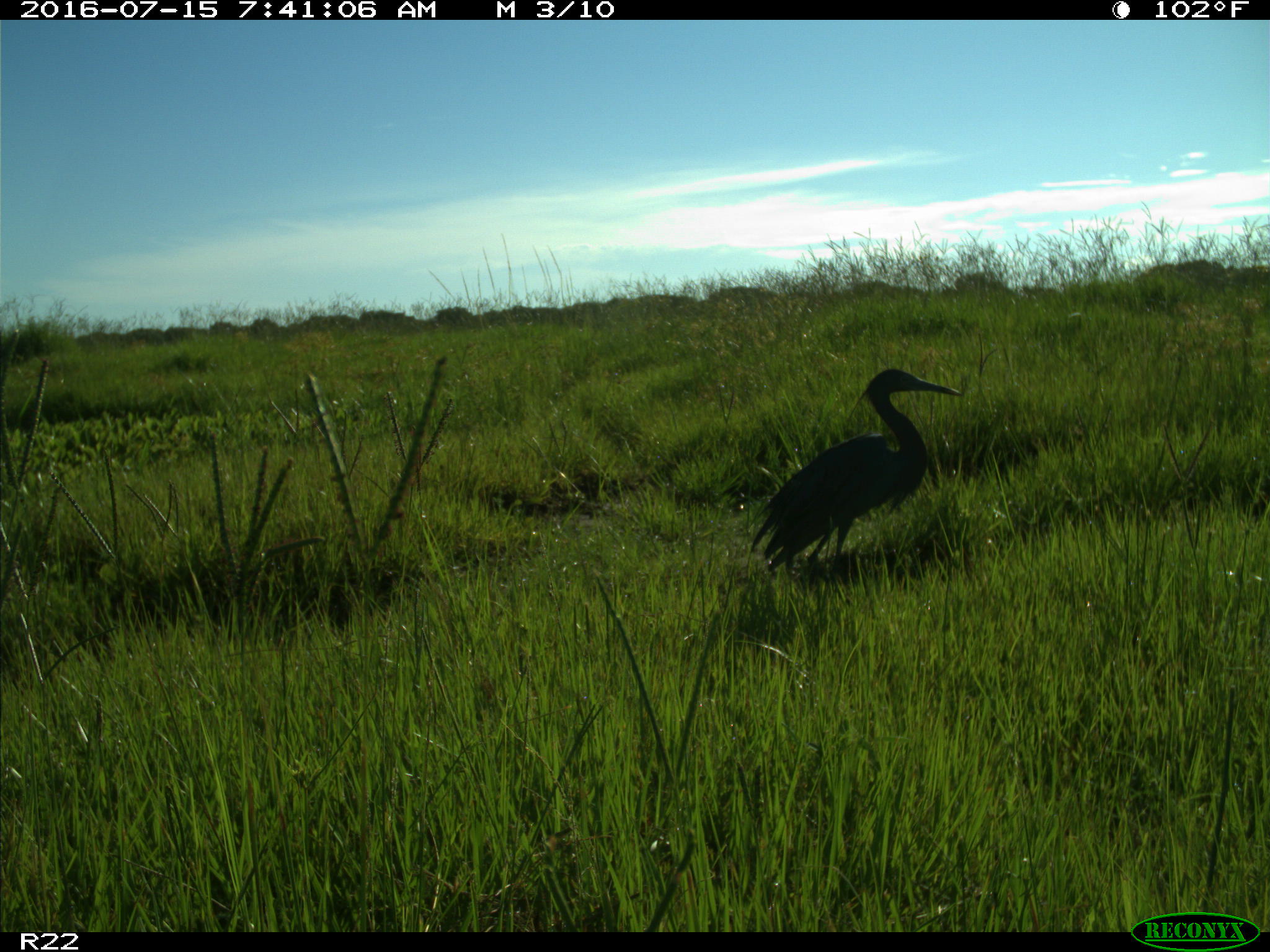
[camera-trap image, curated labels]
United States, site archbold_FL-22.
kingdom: Animalia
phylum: Chordata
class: Aves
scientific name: Aves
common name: birds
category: unidentified bird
Unidentified bird (birds) (Aves).